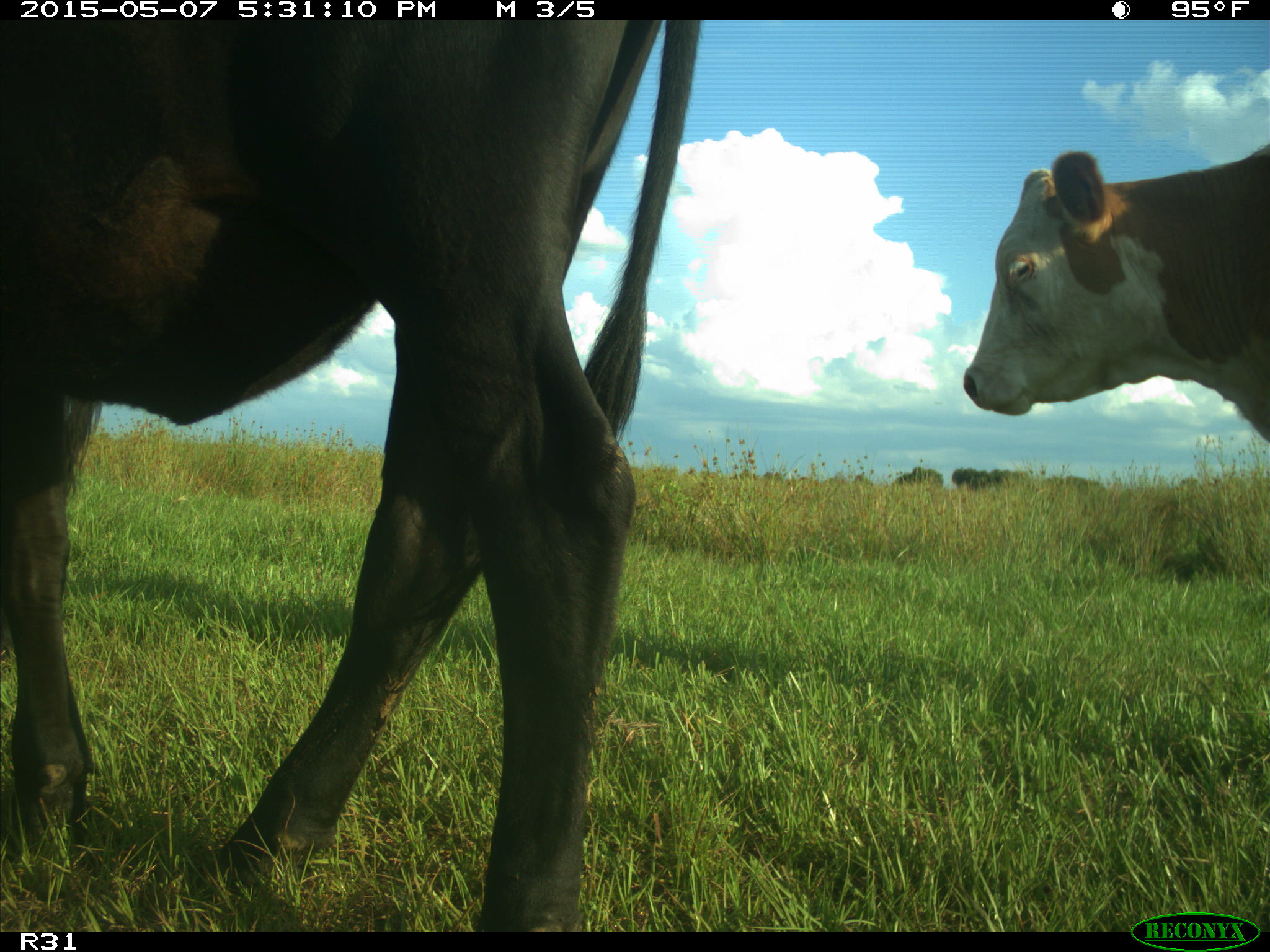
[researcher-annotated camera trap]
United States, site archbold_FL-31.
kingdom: Animalia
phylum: Chordata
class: Mammalia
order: Artiodactyla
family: Bovidae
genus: Bos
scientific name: Bos taurus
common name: domestic cow